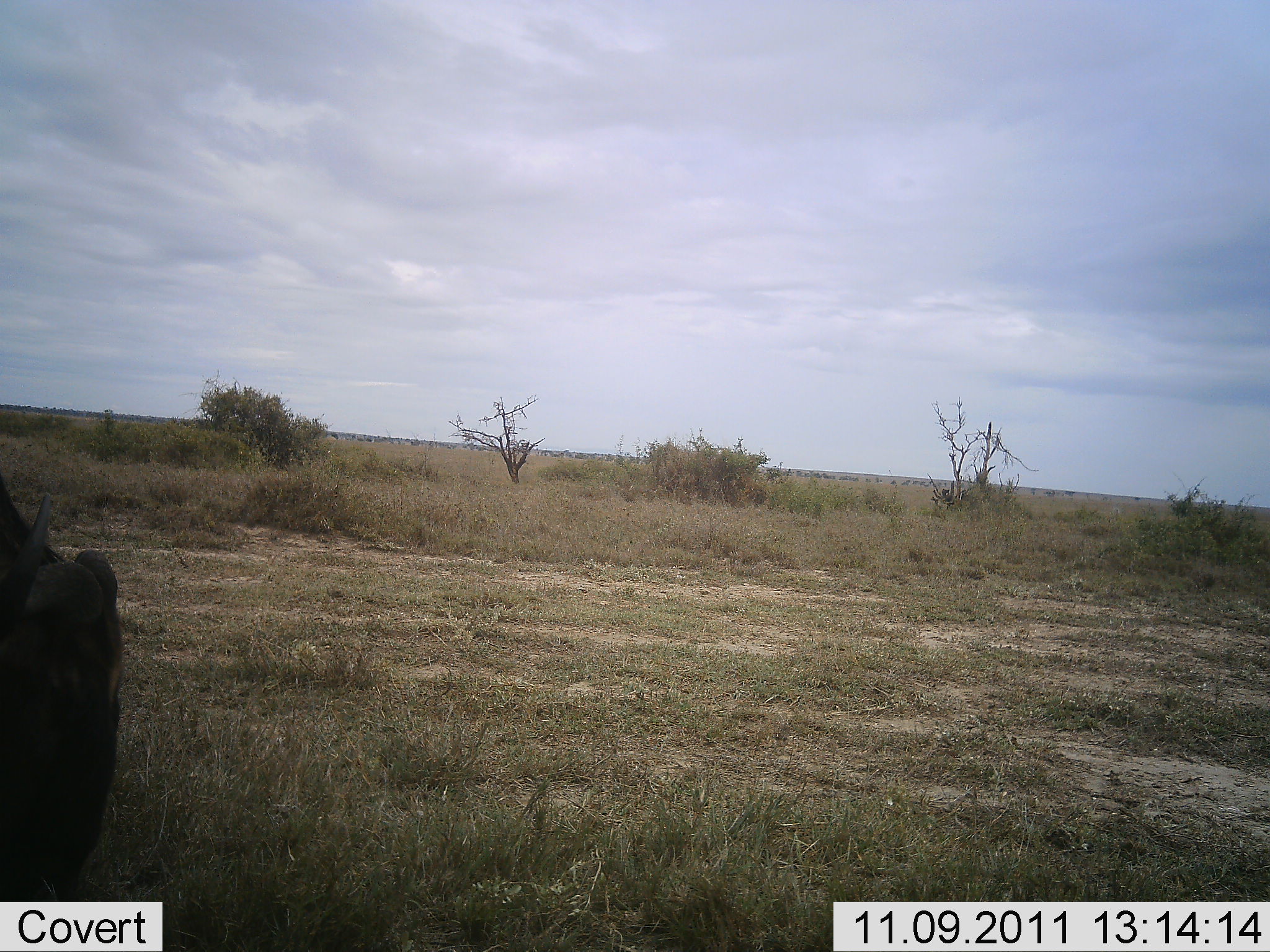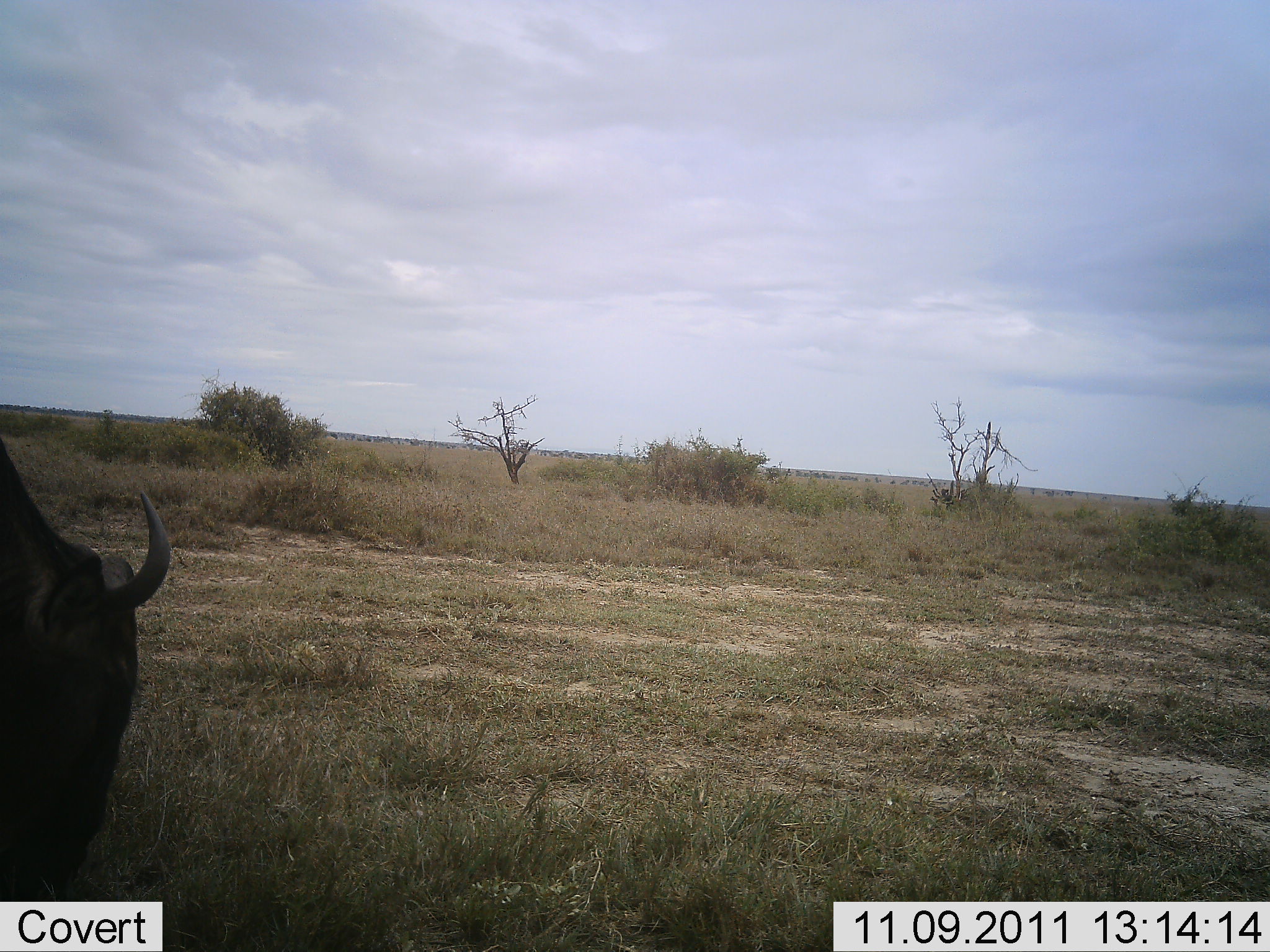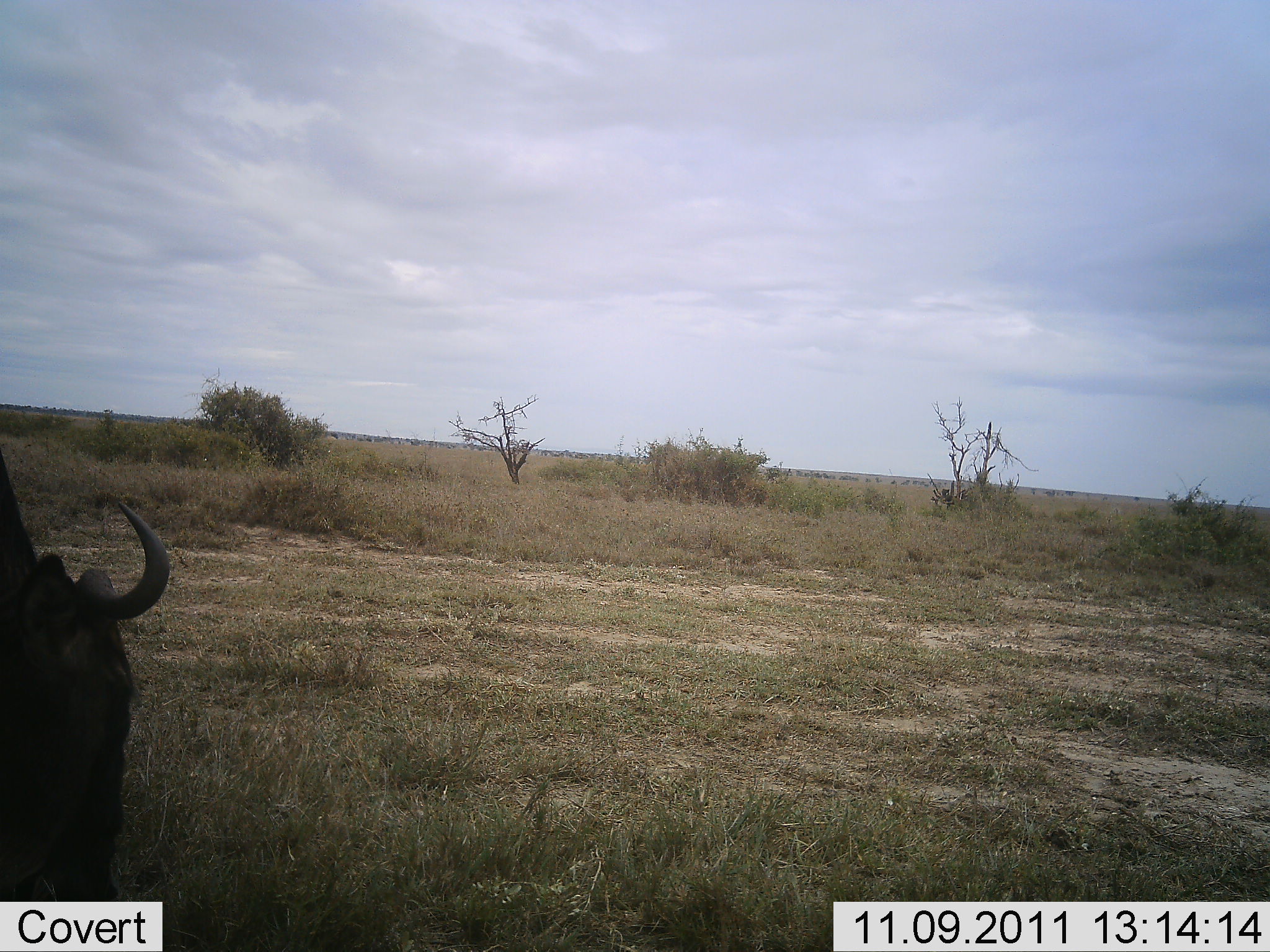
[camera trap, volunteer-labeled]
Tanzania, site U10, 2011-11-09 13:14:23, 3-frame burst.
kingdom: Animalia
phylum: Chordata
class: Mammalia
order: Artiodactyla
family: Bovidae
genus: Connochaetes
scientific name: Connochaetes taurinus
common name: blue wildebeest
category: wildebeest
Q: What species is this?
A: Wildebeest (blue wildebeest) (Connochaetes taurinus).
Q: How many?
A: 1.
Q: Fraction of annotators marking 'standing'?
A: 55%.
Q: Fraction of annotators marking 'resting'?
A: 0%.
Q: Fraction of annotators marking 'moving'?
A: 9%.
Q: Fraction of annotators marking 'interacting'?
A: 0%.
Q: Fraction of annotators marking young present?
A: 0%.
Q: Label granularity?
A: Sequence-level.